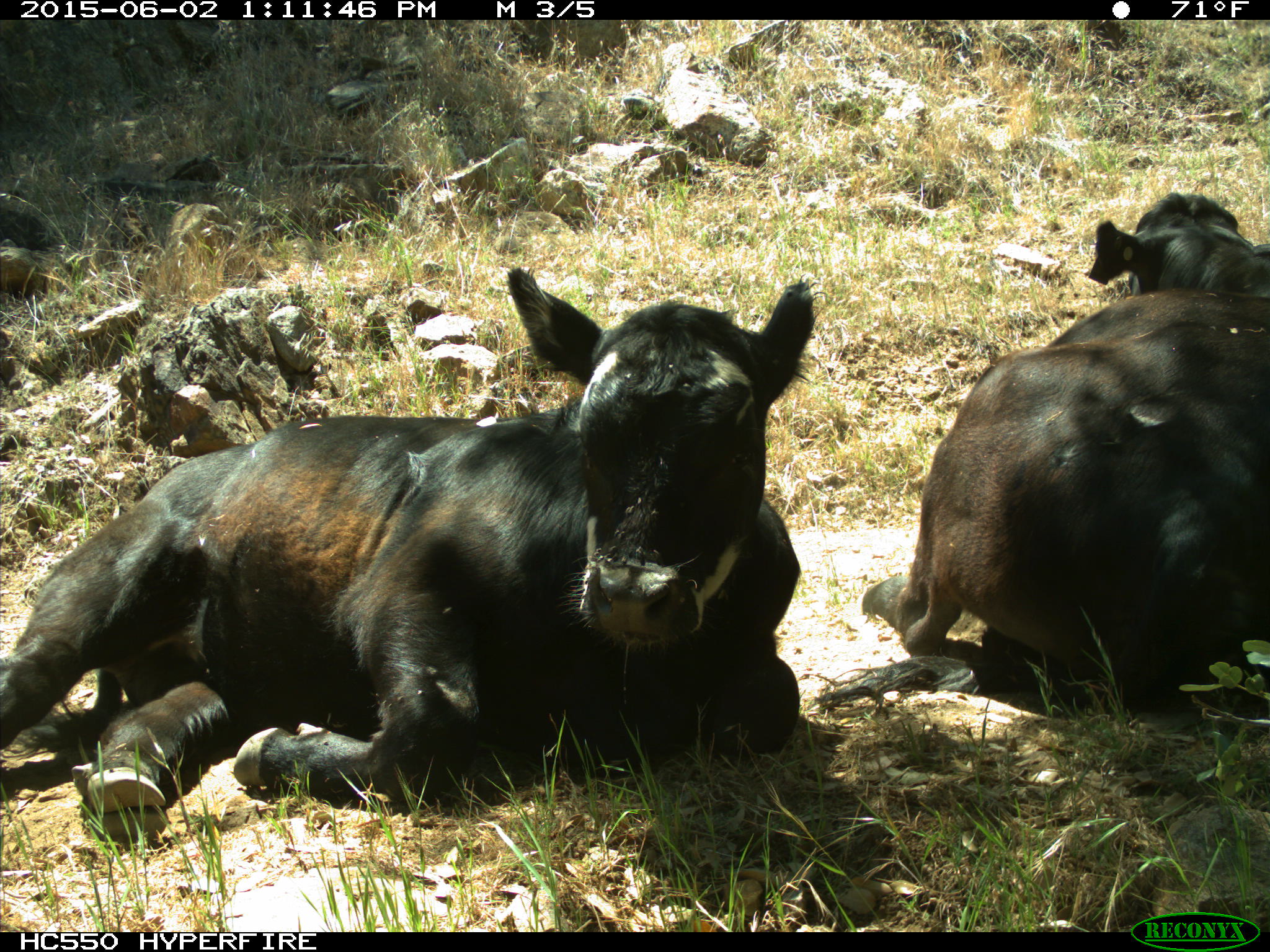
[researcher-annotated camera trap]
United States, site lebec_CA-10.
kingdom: Animalia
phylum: Chordata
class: Mammalia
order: Artiodactyla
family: Bovidae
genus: Bos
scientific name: Bos taurus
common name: domestic cow